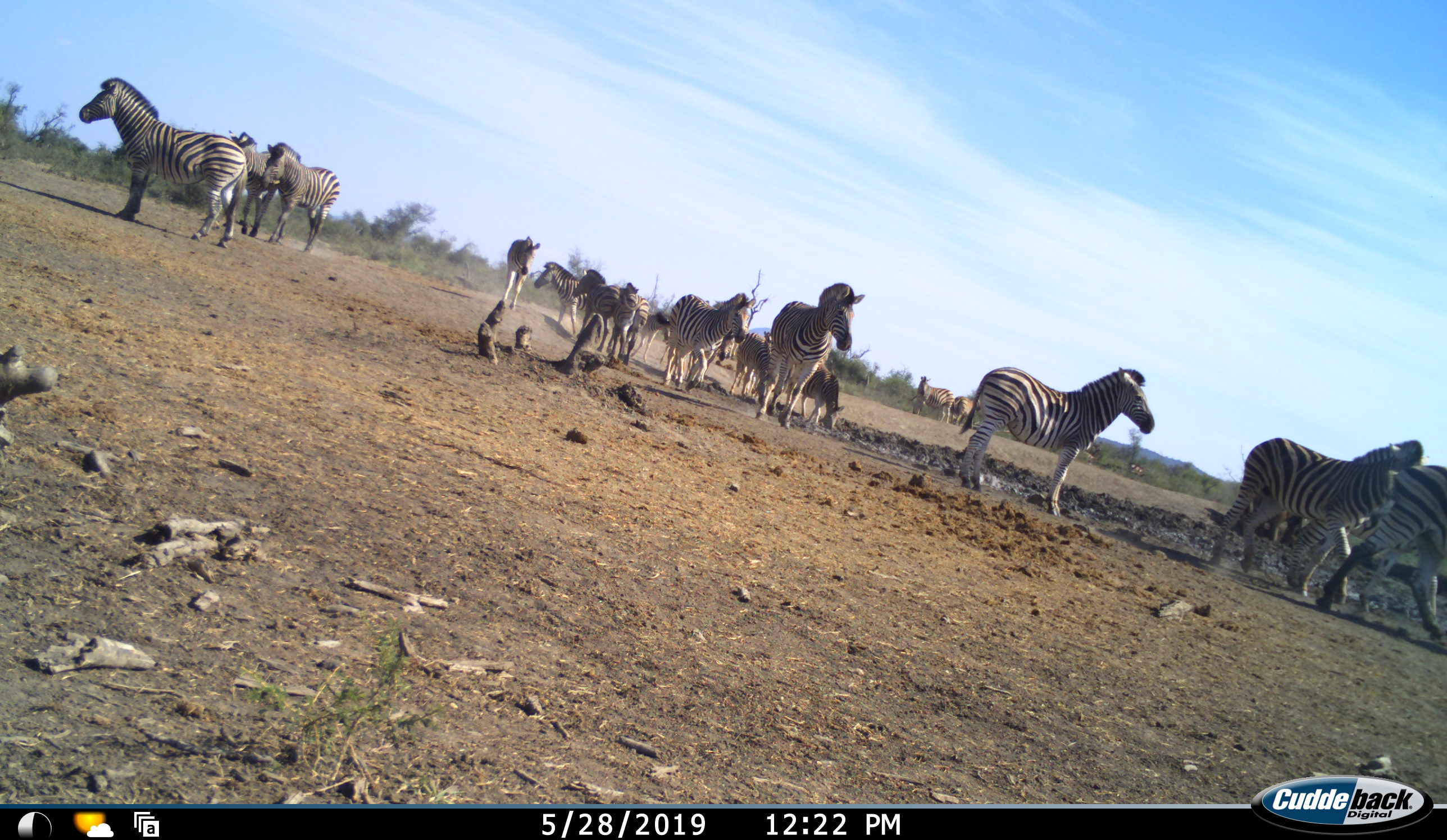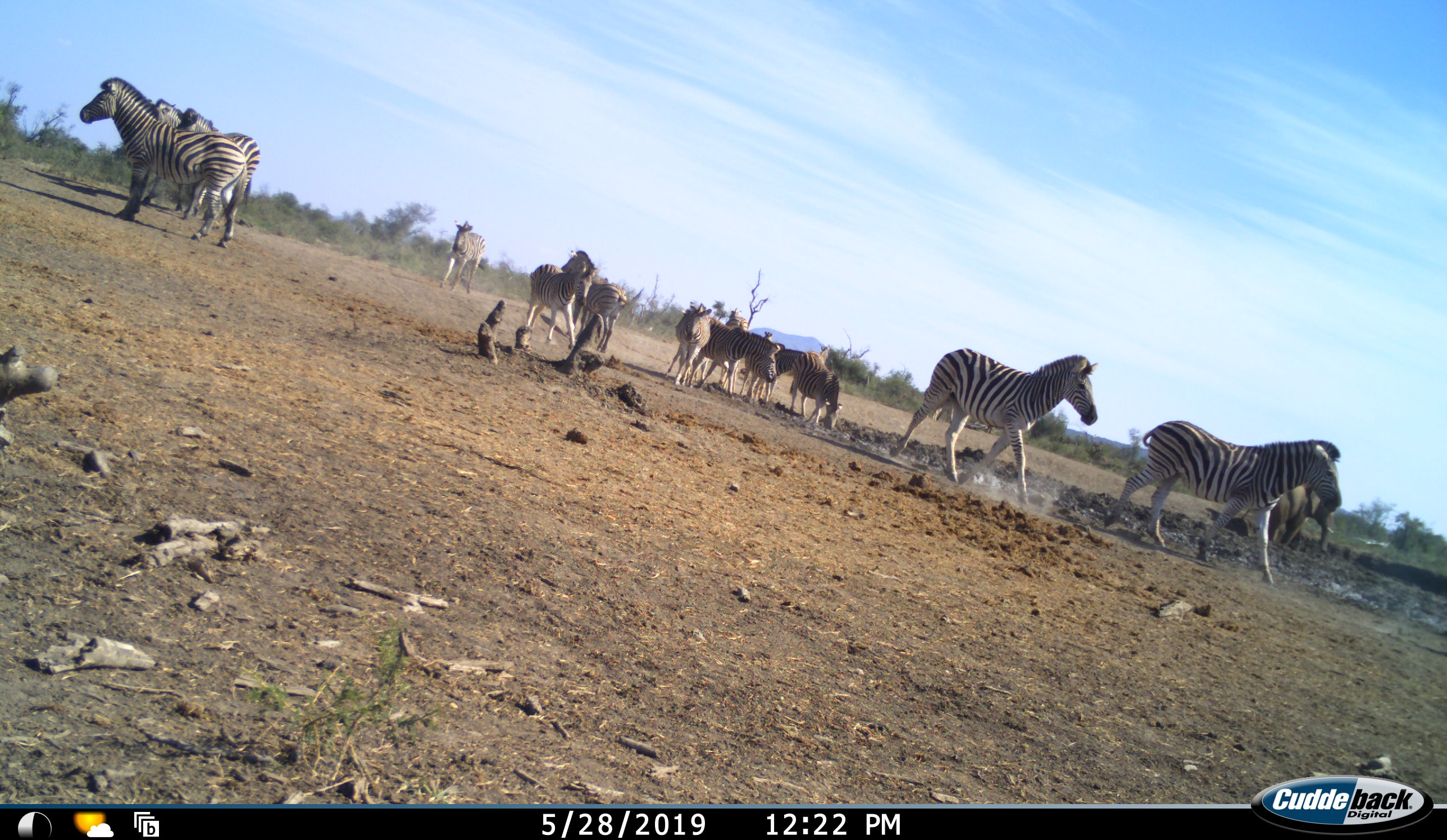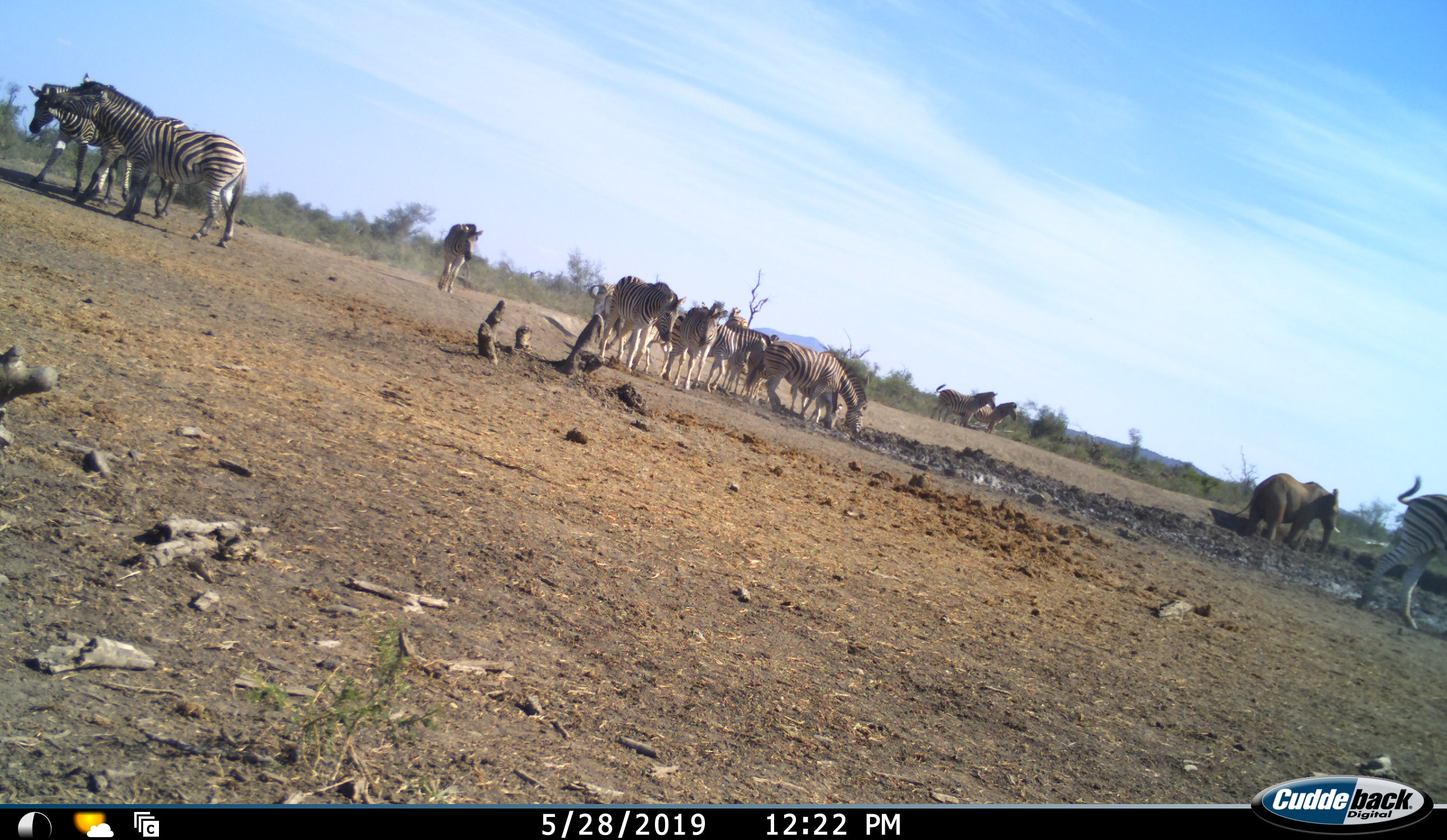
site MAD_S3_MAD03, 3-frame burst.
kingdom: Animalia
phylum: Chordata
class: Mammalia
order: Perissodactyla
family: Equidae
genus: Equus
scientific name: Equus quagga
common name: plains zebra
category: zebraplains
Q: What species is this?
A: Zebraplains (plains zebra) (Equus quagga).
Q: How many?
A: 11-50.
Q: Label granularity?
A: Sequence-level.